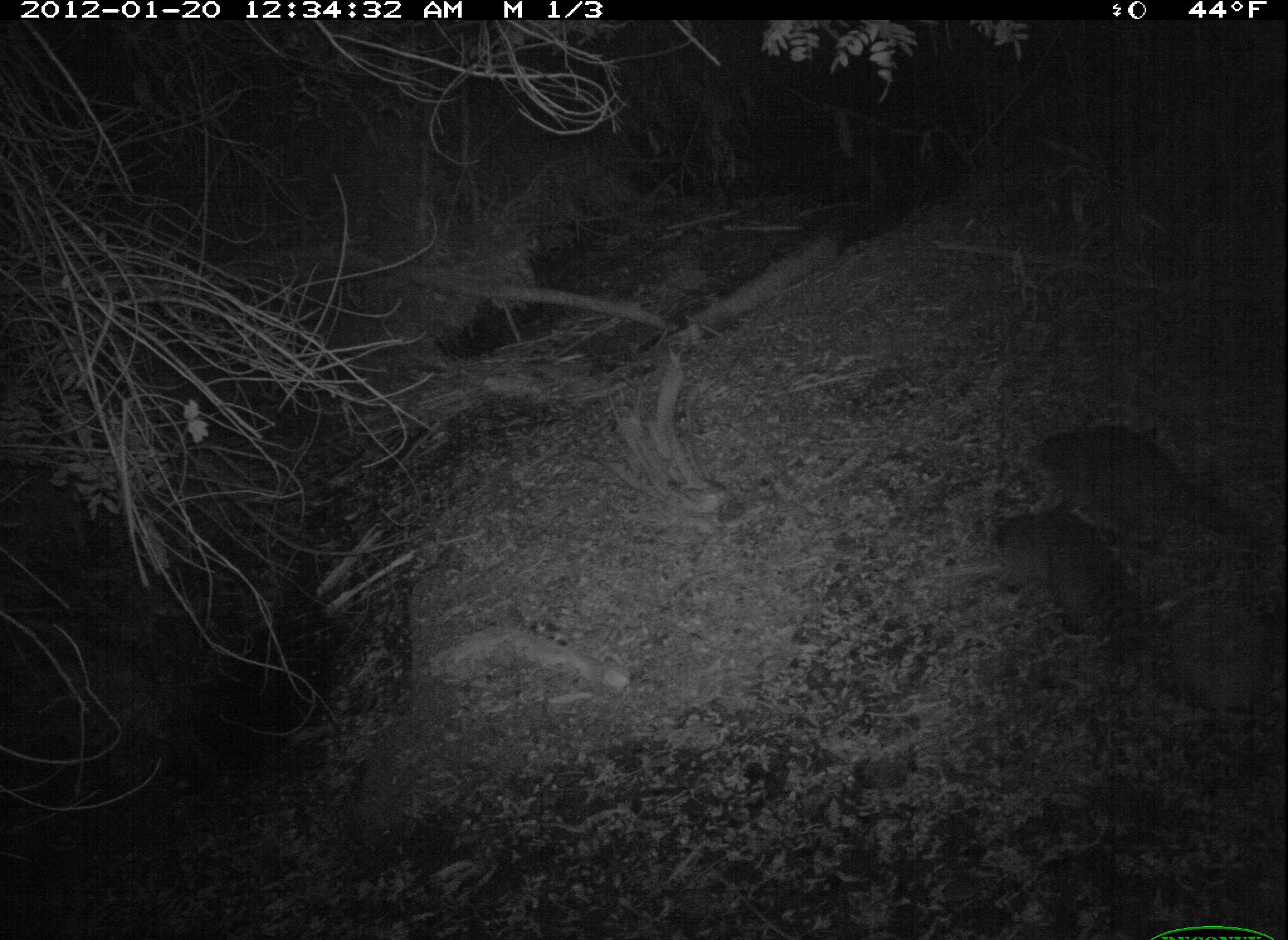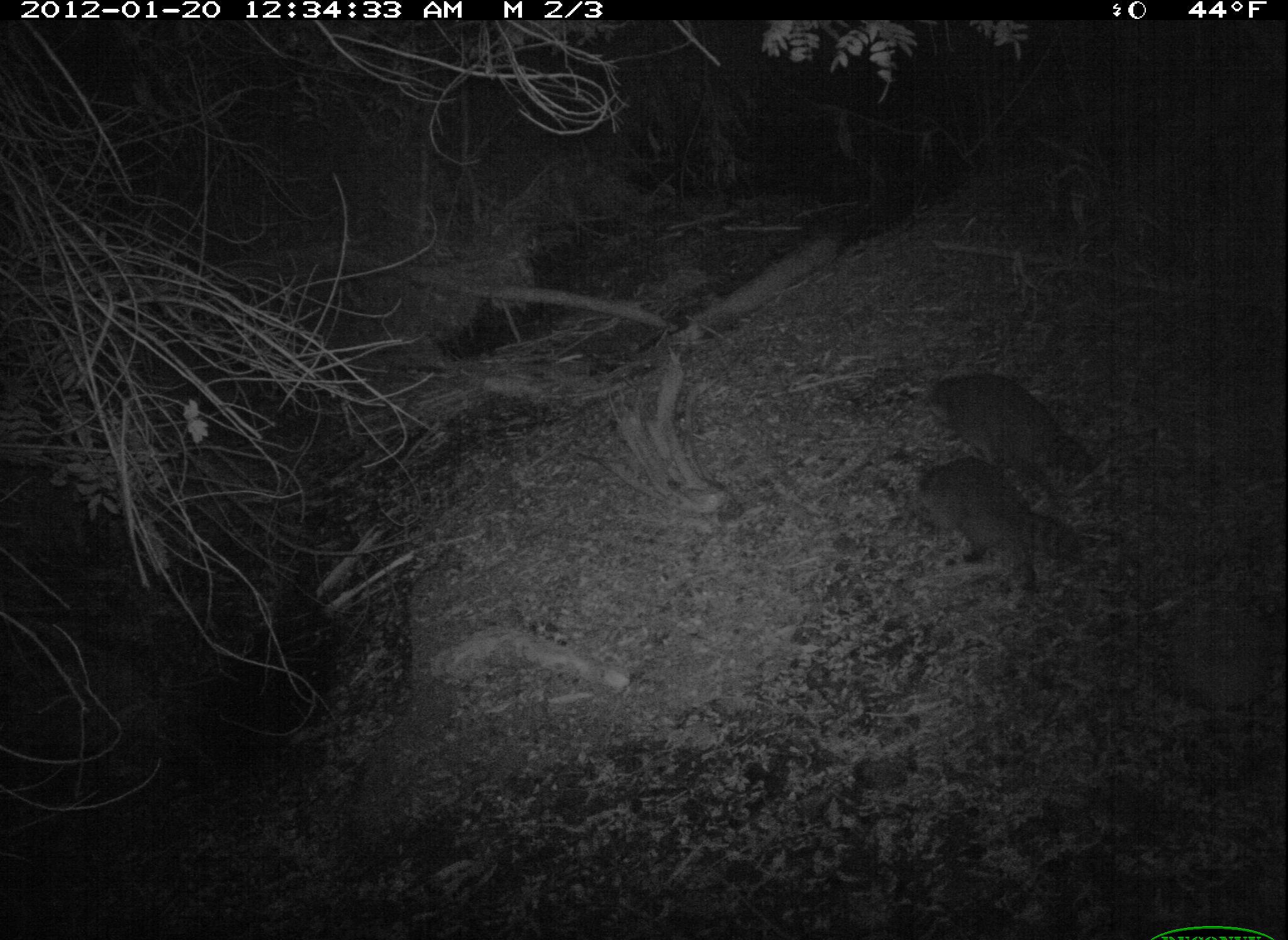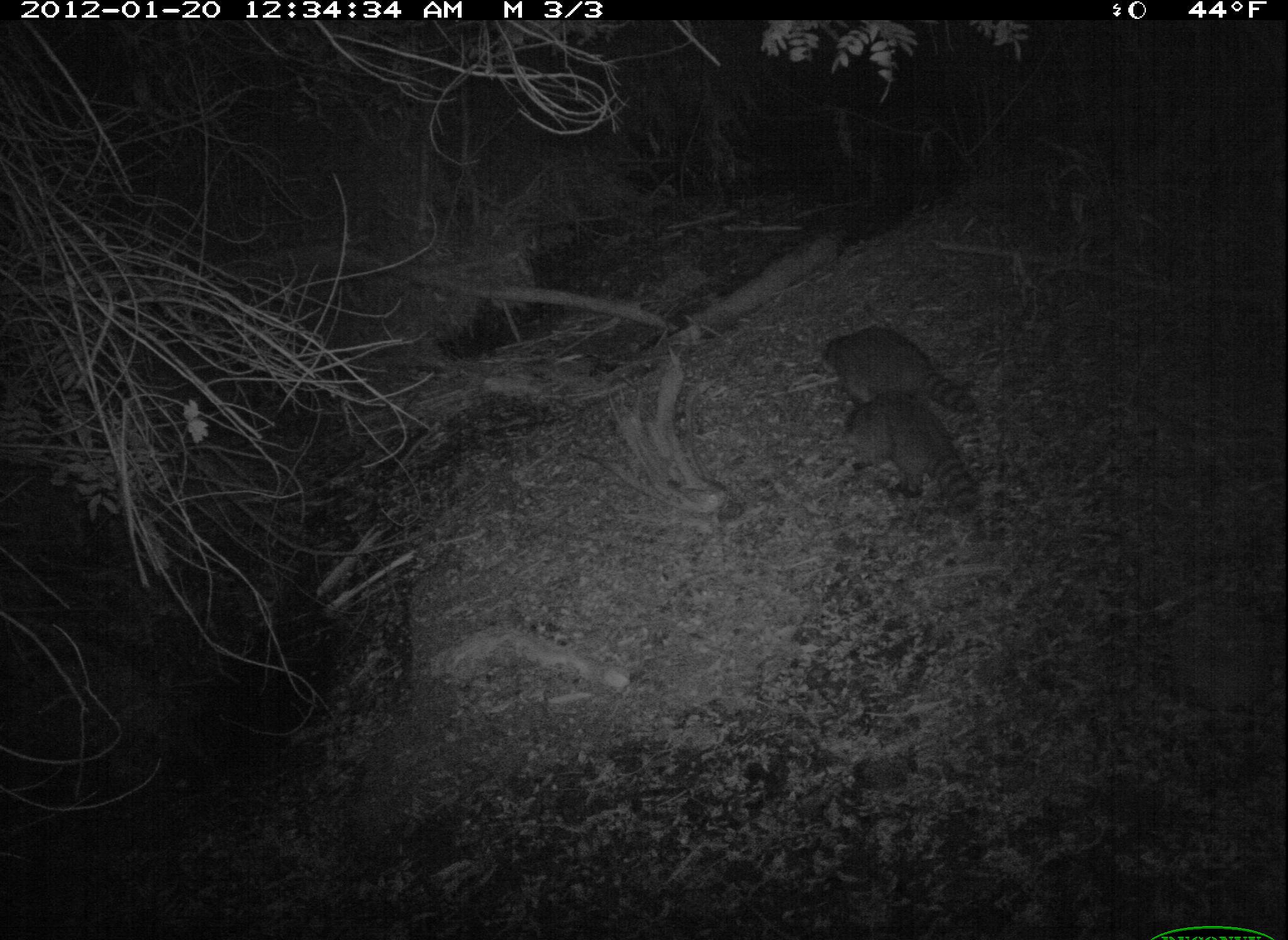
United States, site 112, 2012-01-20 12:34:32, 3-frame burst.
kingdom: Animalia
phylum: Chordata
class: Mammalia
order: Carnivora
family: Procyonidae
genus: Procyon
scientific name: Procyon lotor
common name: raccoon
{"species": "raccoon (Procyon lotor)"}